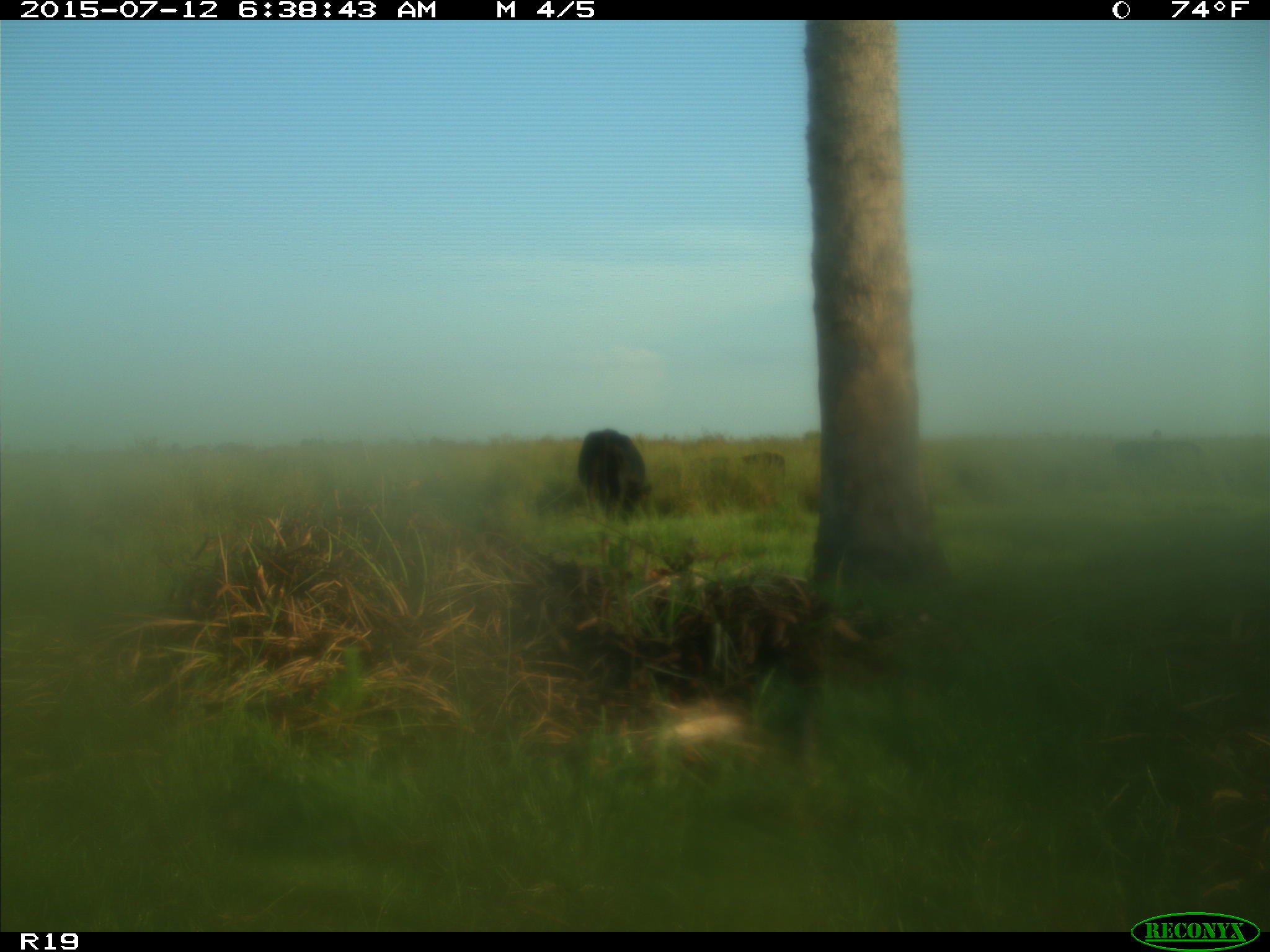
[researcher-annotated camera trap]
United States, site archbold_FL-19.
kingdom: Animalia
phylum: Chordata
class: Mammalia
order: Artiodactyla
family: Bovidae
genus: Bos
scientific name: Bos taurus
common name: domestic cow